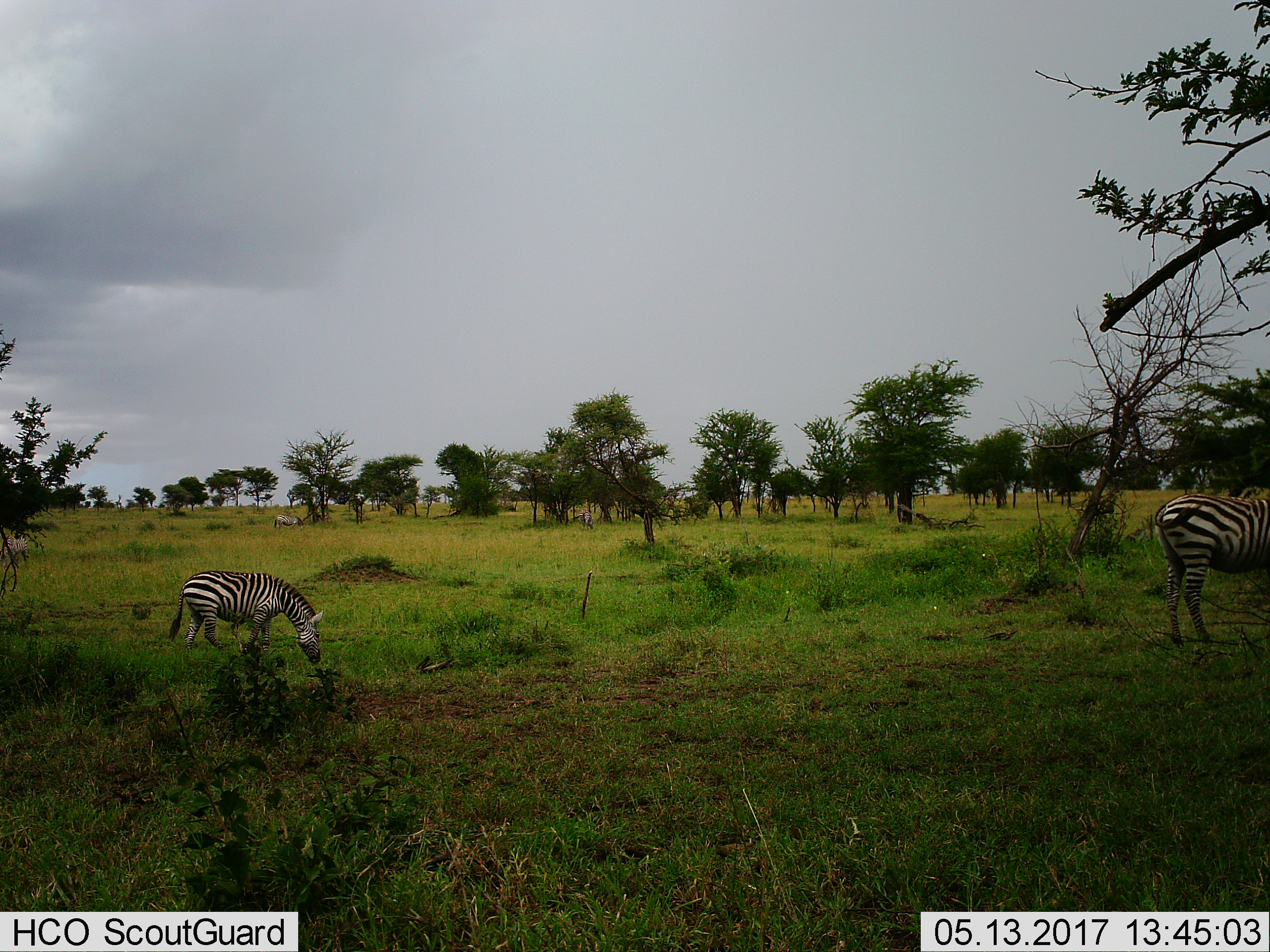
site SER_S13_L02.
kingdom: Animalia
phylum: Chordata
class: Mammalia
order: Perissodactyla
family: Equidae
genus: Equus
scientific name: Equus quagga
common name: plains zebra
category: zebraplains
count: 5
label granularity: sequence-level